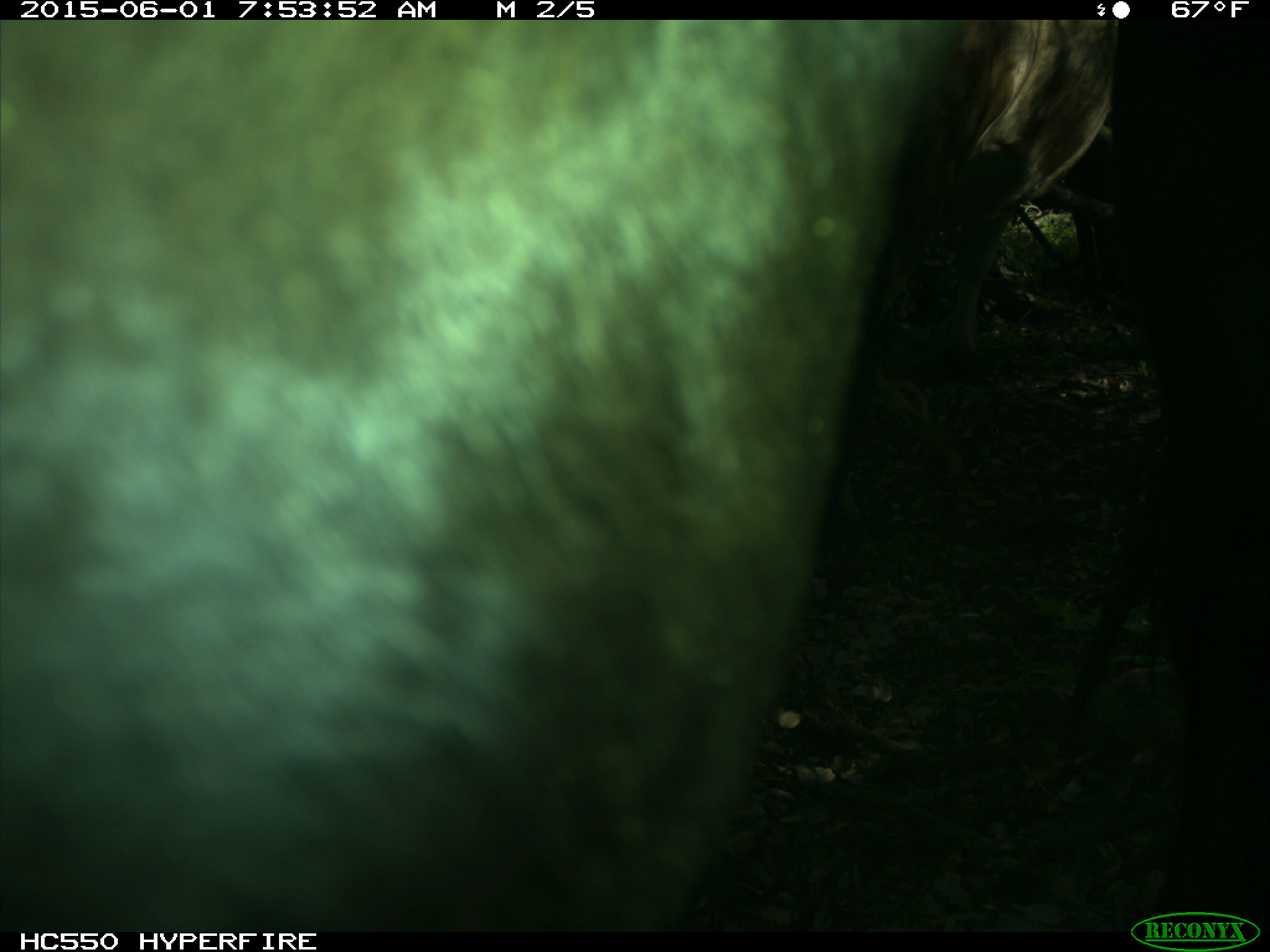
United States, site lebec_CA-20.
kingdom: Animalia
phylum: Chordata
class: Mammalia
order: Artiodactyla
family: Bovidae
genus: Bos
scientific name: Bos taurus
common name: domestic cow